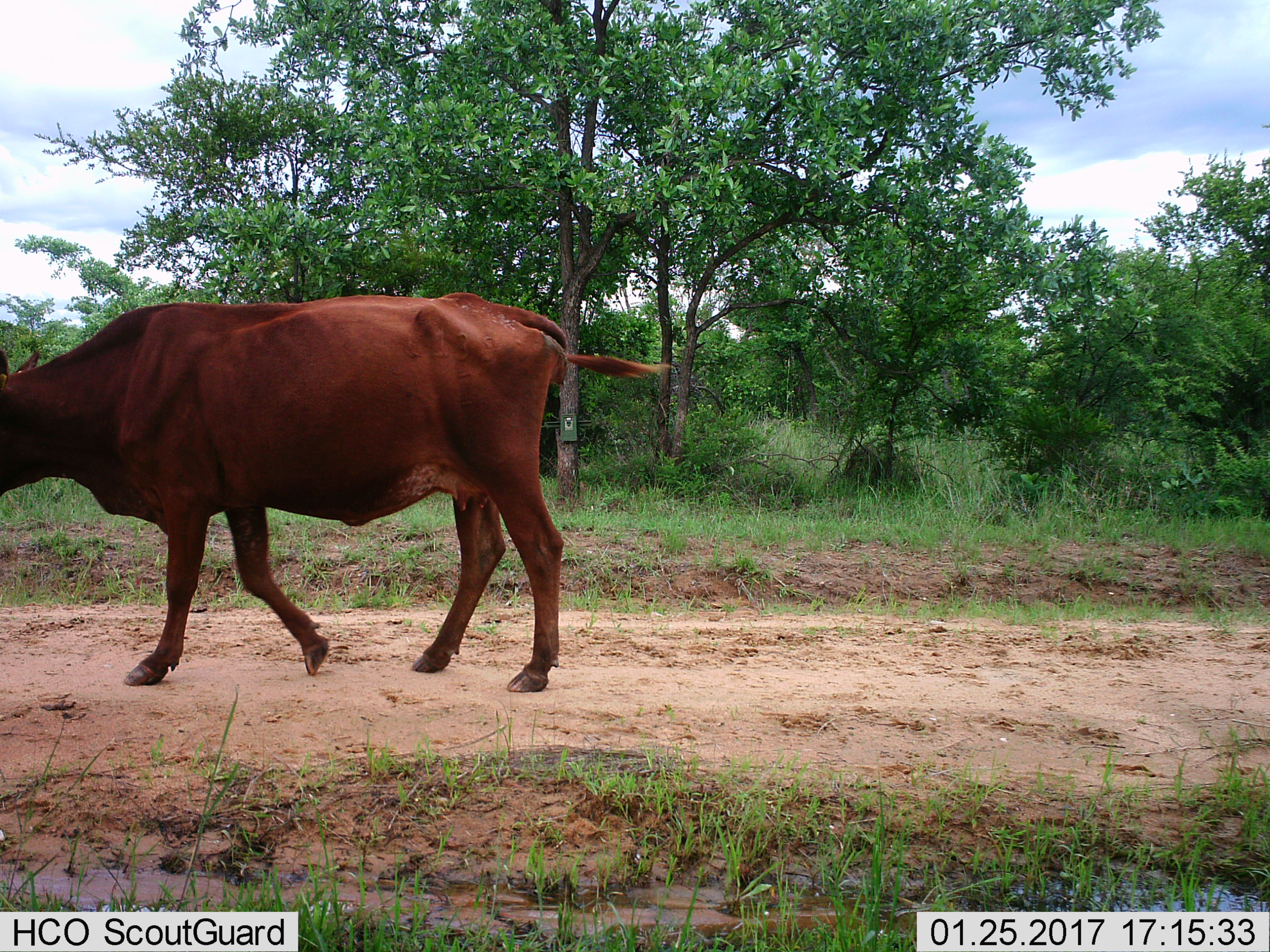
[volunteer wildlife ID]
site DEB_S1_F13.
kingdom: Animalia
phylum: Chordata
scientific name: Vertebrata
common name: domestic animal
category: domesticanimal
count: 1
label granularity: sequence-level